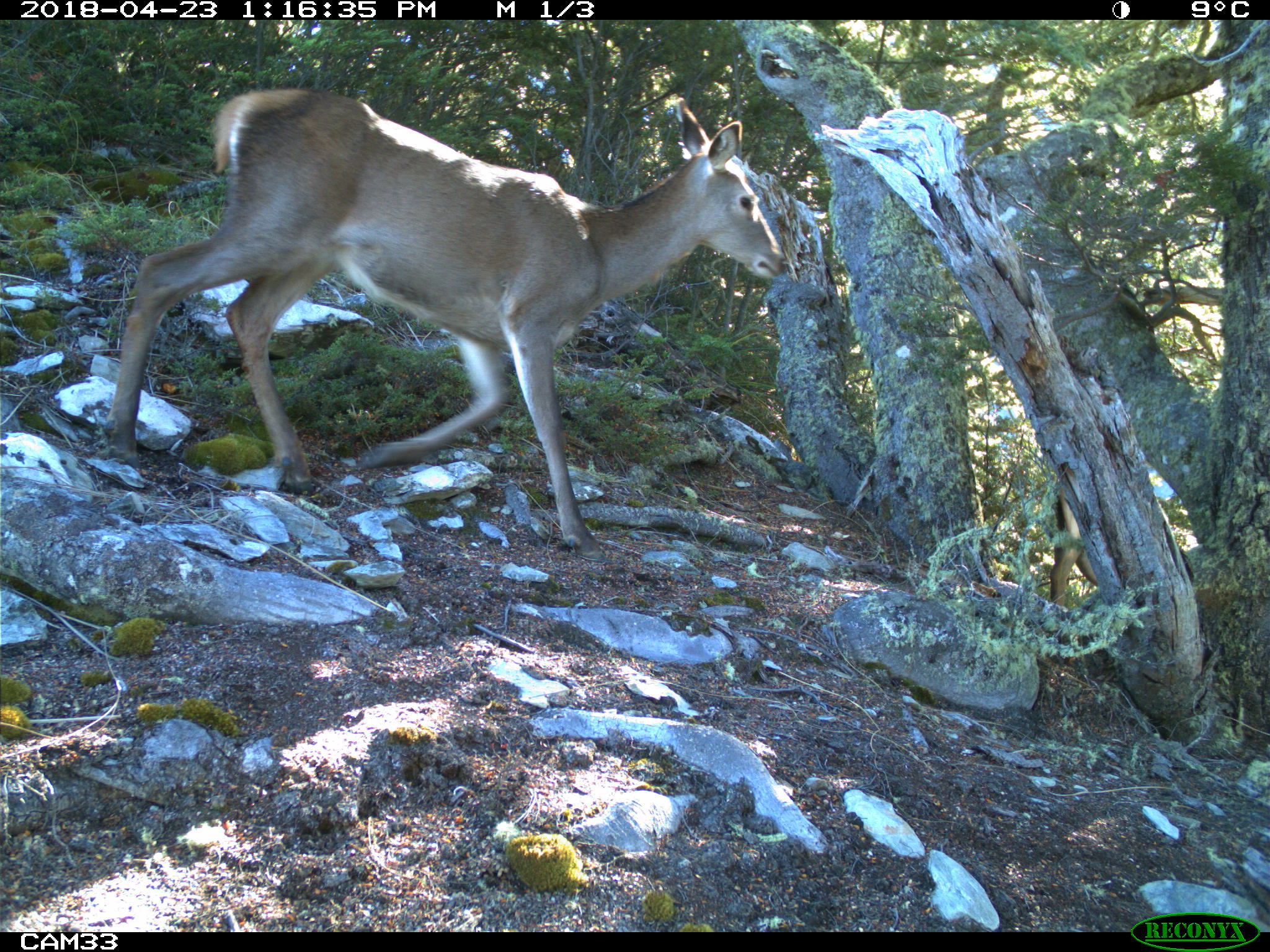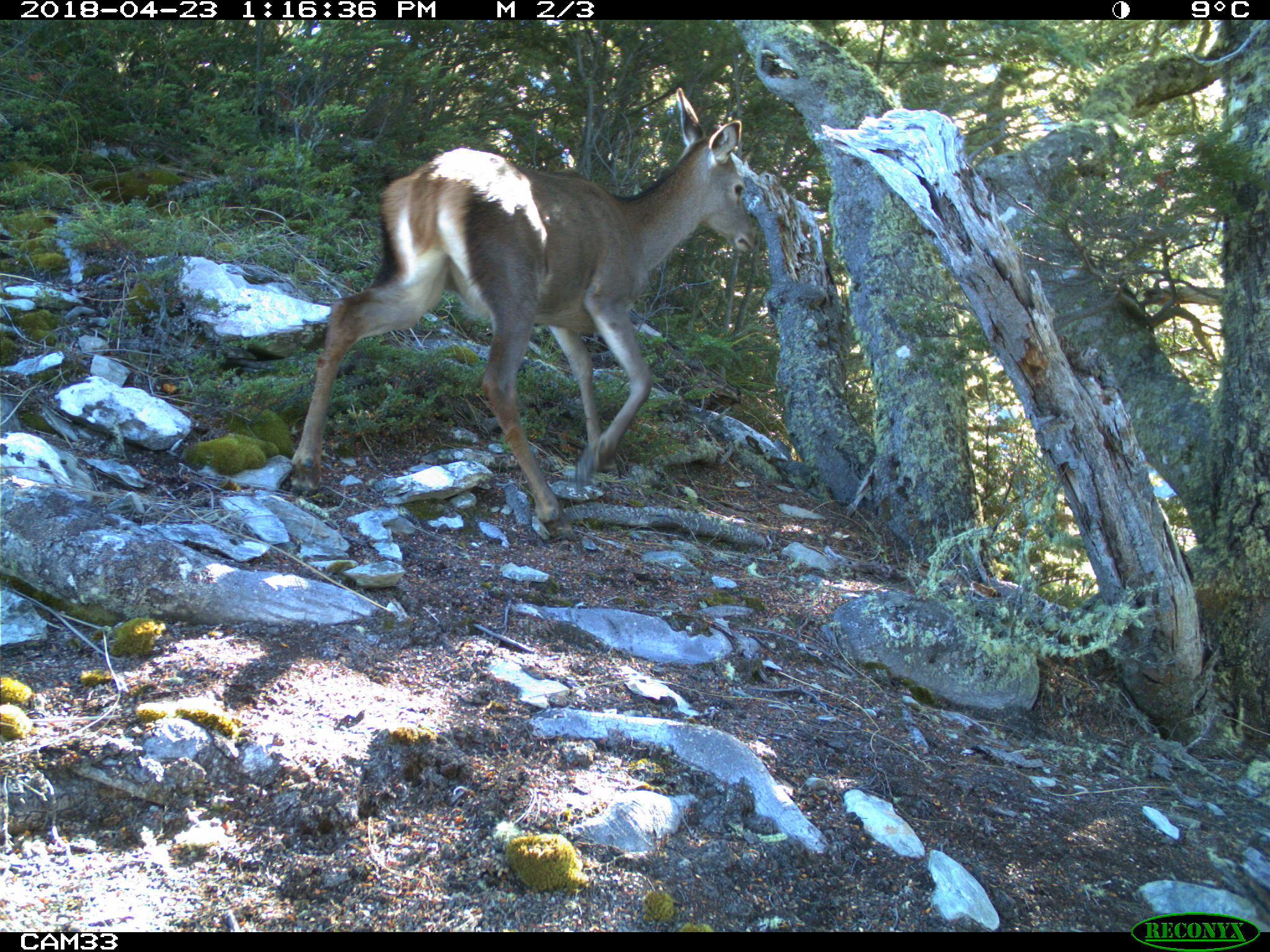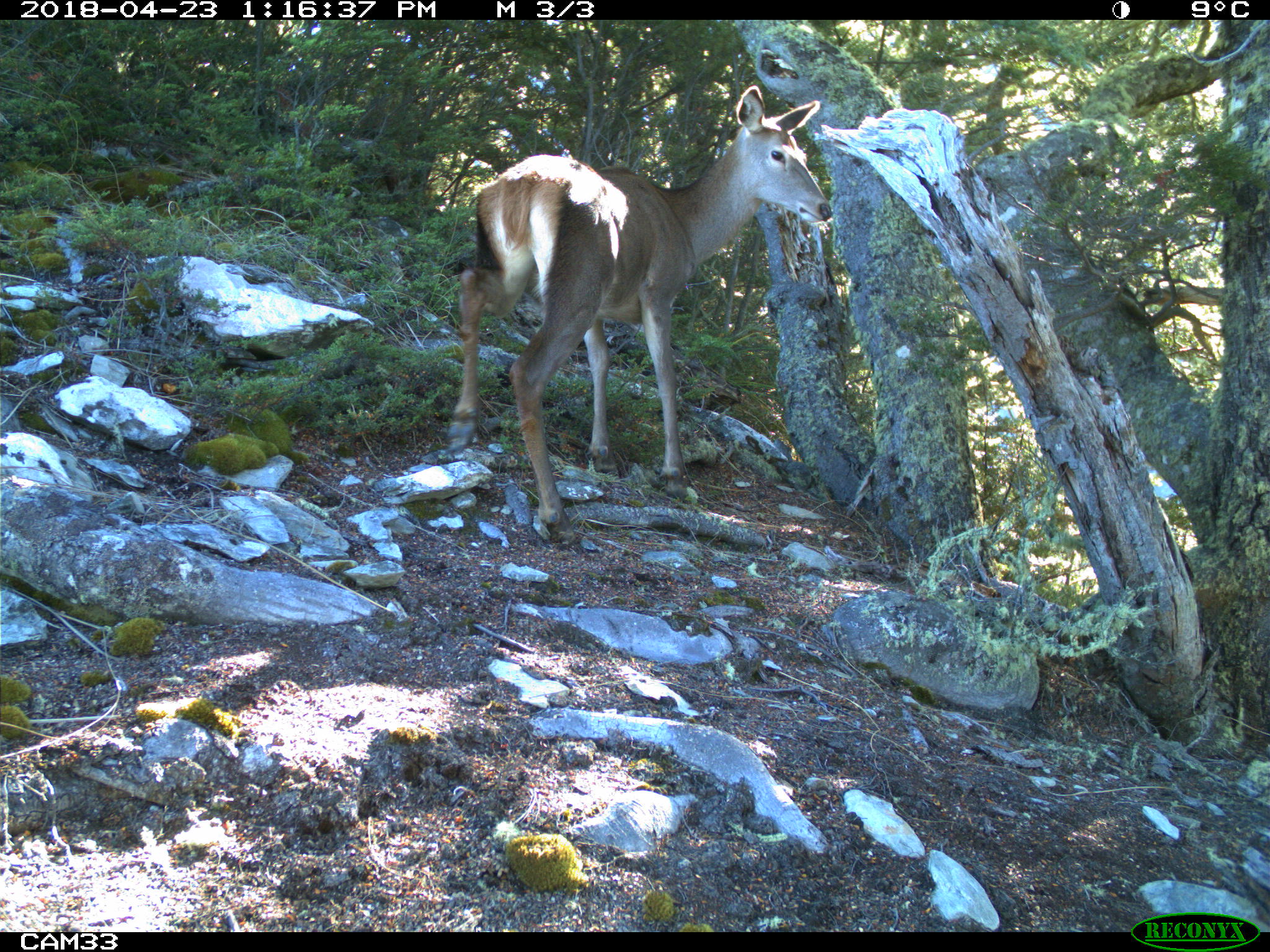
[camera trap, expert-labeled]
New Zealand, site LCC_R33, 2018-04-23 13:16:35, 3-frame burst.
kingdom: Animalia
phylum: Chordata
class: Mammalia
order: Artiodactyla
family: Cervidae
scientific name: Cervidae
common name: deer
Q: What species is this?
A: Deer (Cervidae).